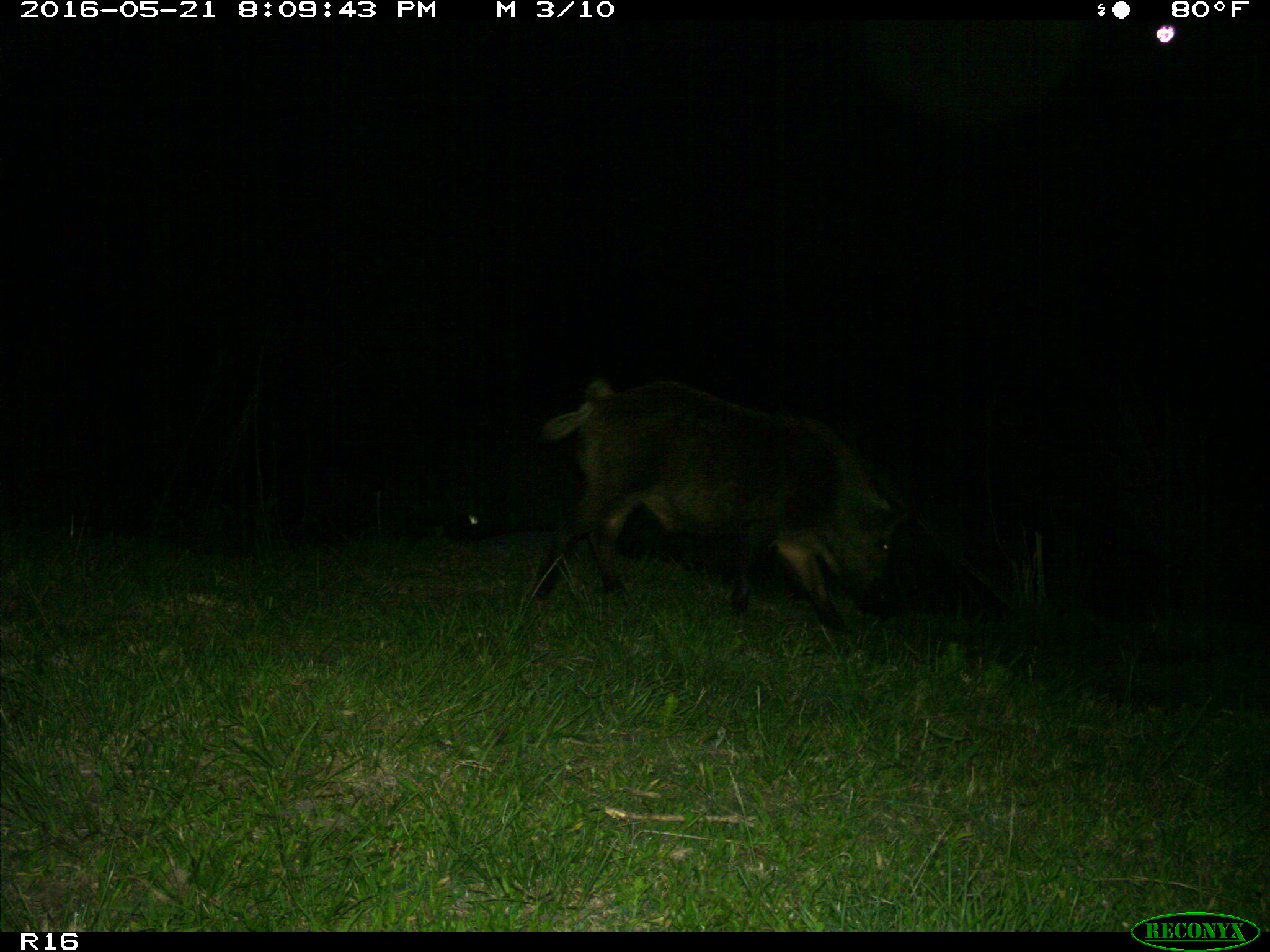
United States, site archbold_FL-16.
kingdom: Animalia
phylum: Chordata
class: Mammalia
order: Artiodactyla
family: Suidae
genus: Sus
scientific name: Sus scrofa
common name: wild boar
Sus scrofa (wild boar).